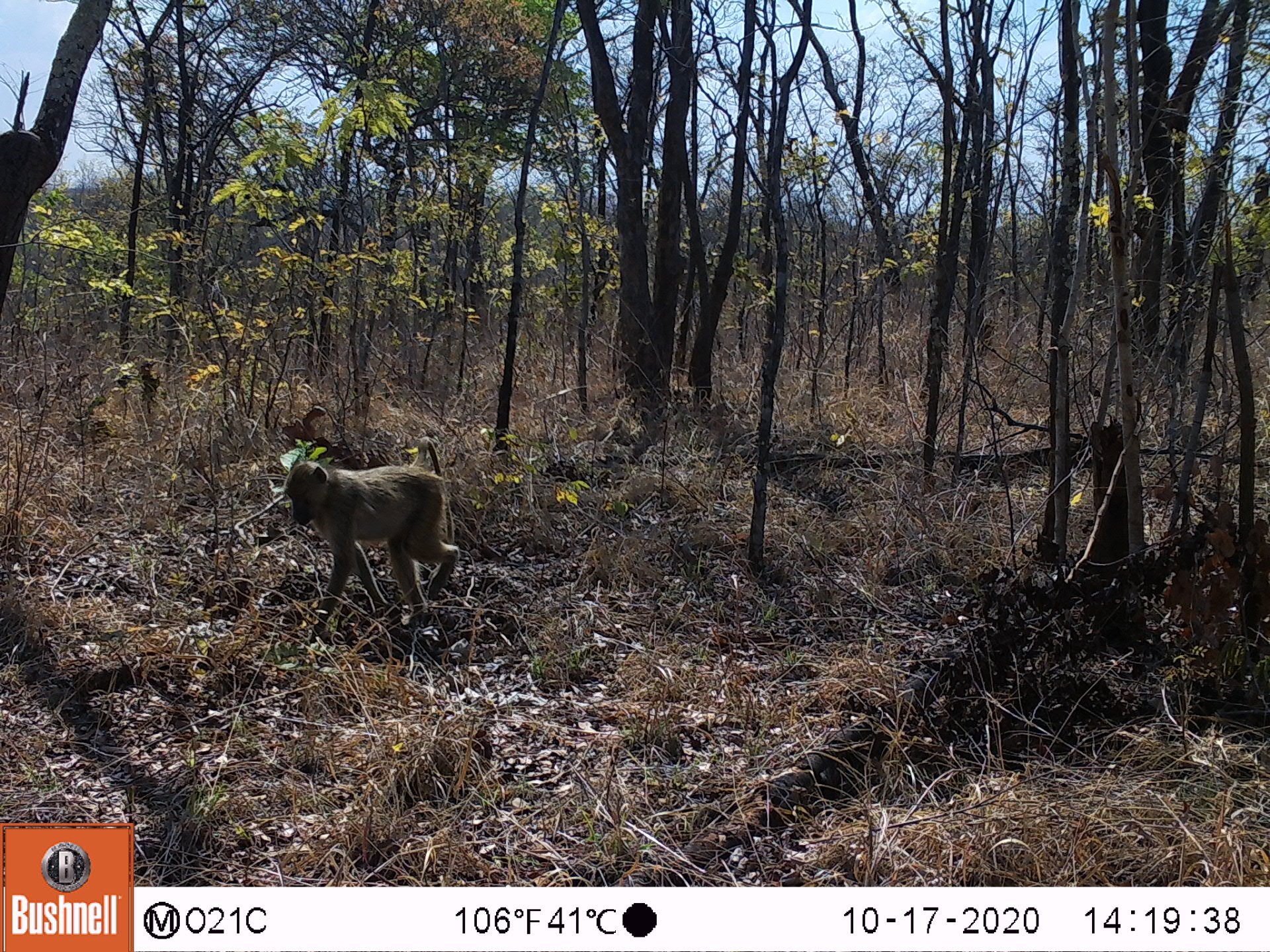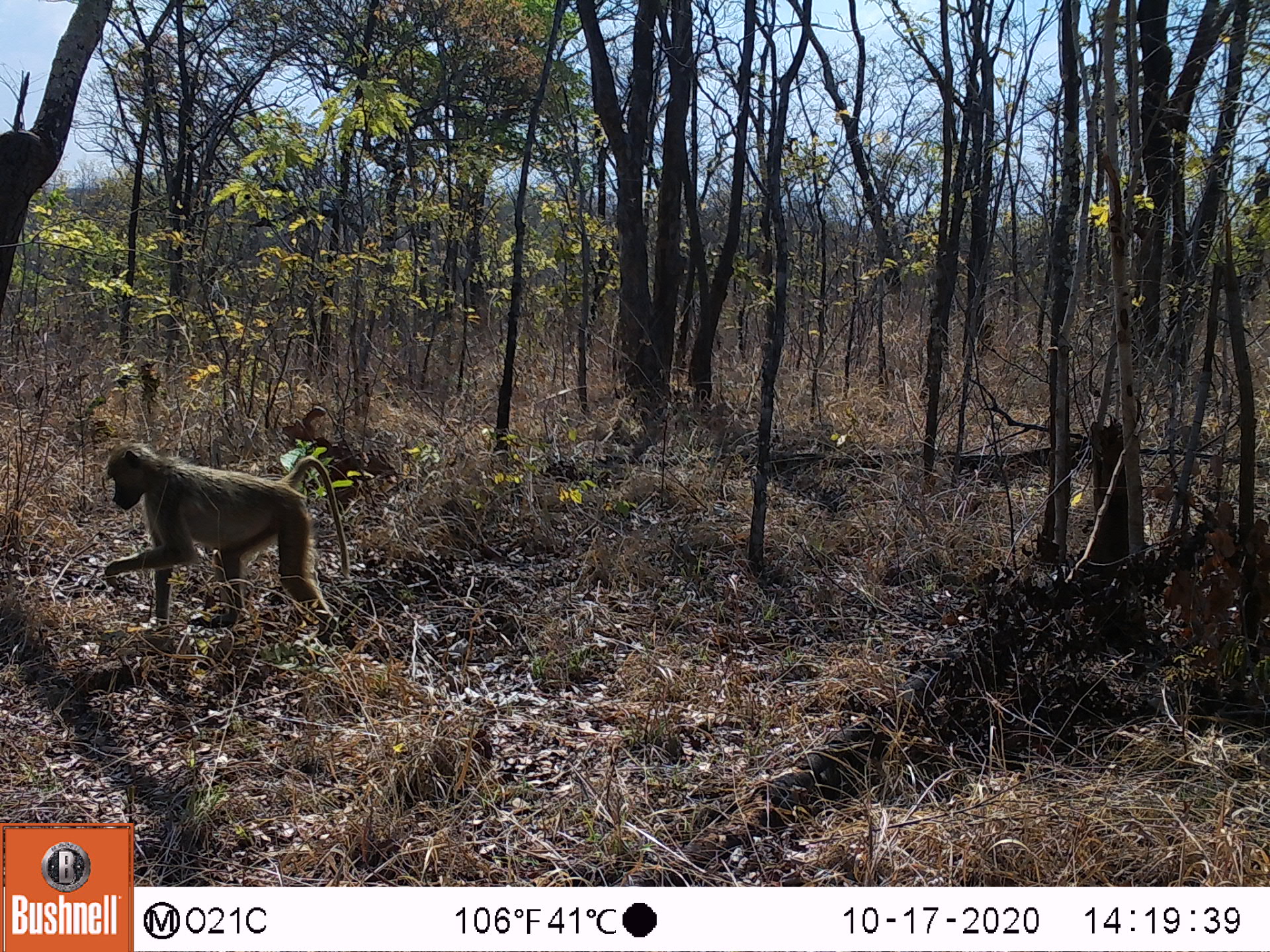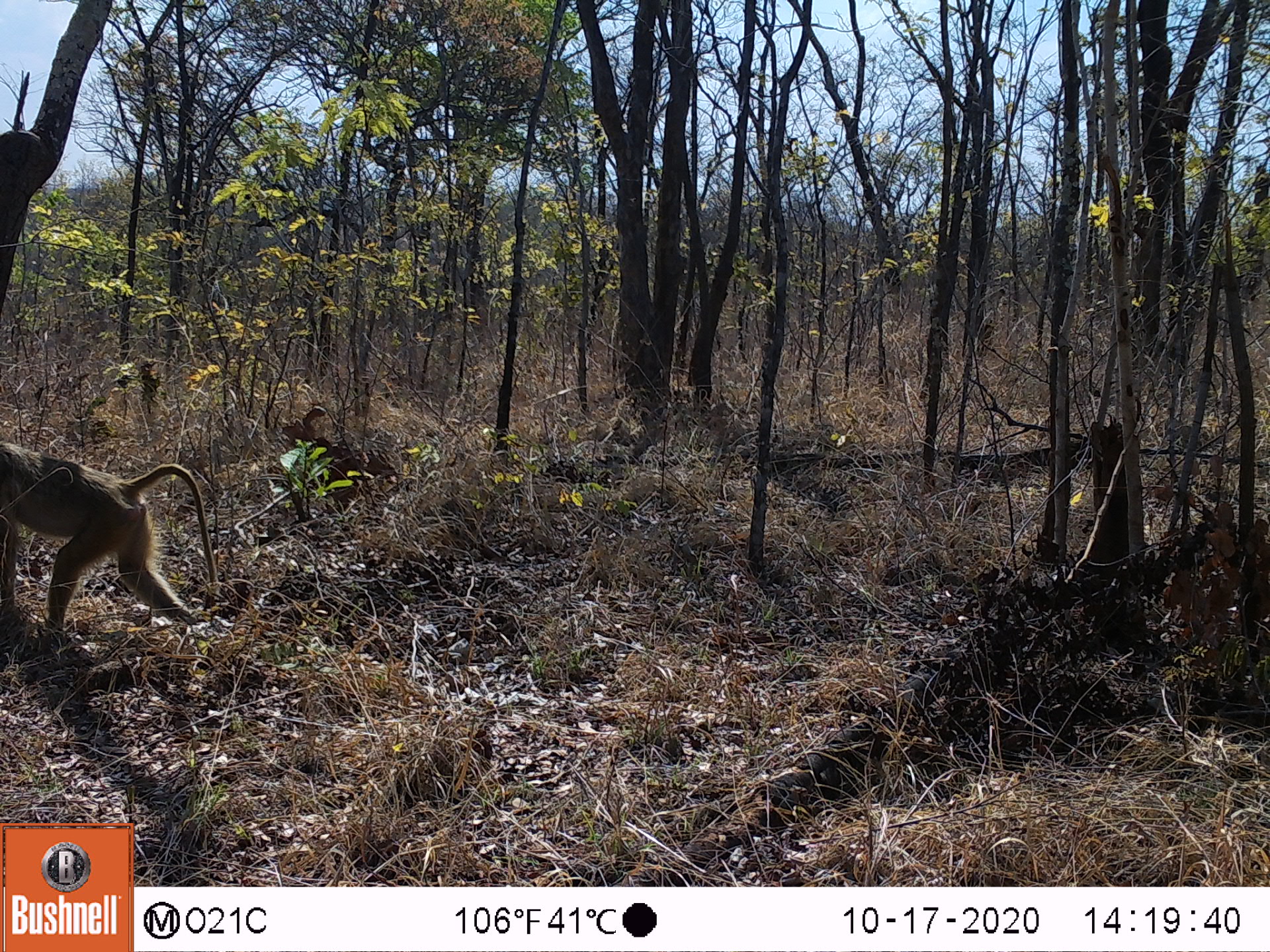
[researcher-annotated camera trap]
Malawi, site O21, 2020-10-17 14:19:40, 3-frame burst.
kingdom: Animalia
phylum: Chordata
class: Mammalia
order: Primates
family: Cercopithecidae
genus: Papio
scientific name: Papio cynocephalus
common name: yellow baboon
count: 1